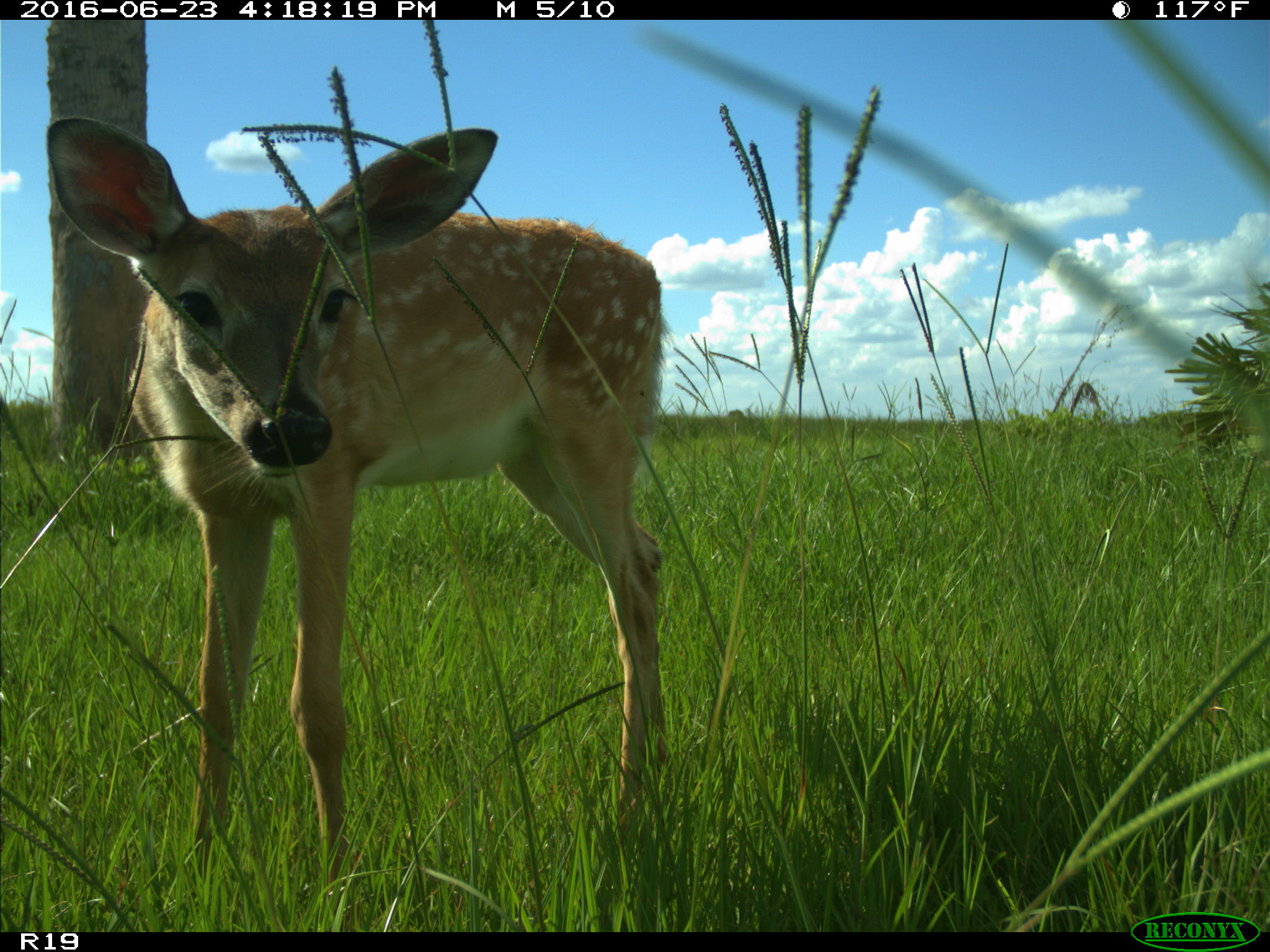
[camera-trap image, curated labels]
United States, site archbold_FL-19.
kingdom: Animalia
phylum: Chordata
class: Mammalia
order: Artiodactyla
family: Cervidae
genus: Odocoileus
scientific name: Odocoileus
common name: deer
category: unidentified deer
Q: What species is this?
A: Unidentified deer (deer) (Odocoileus).